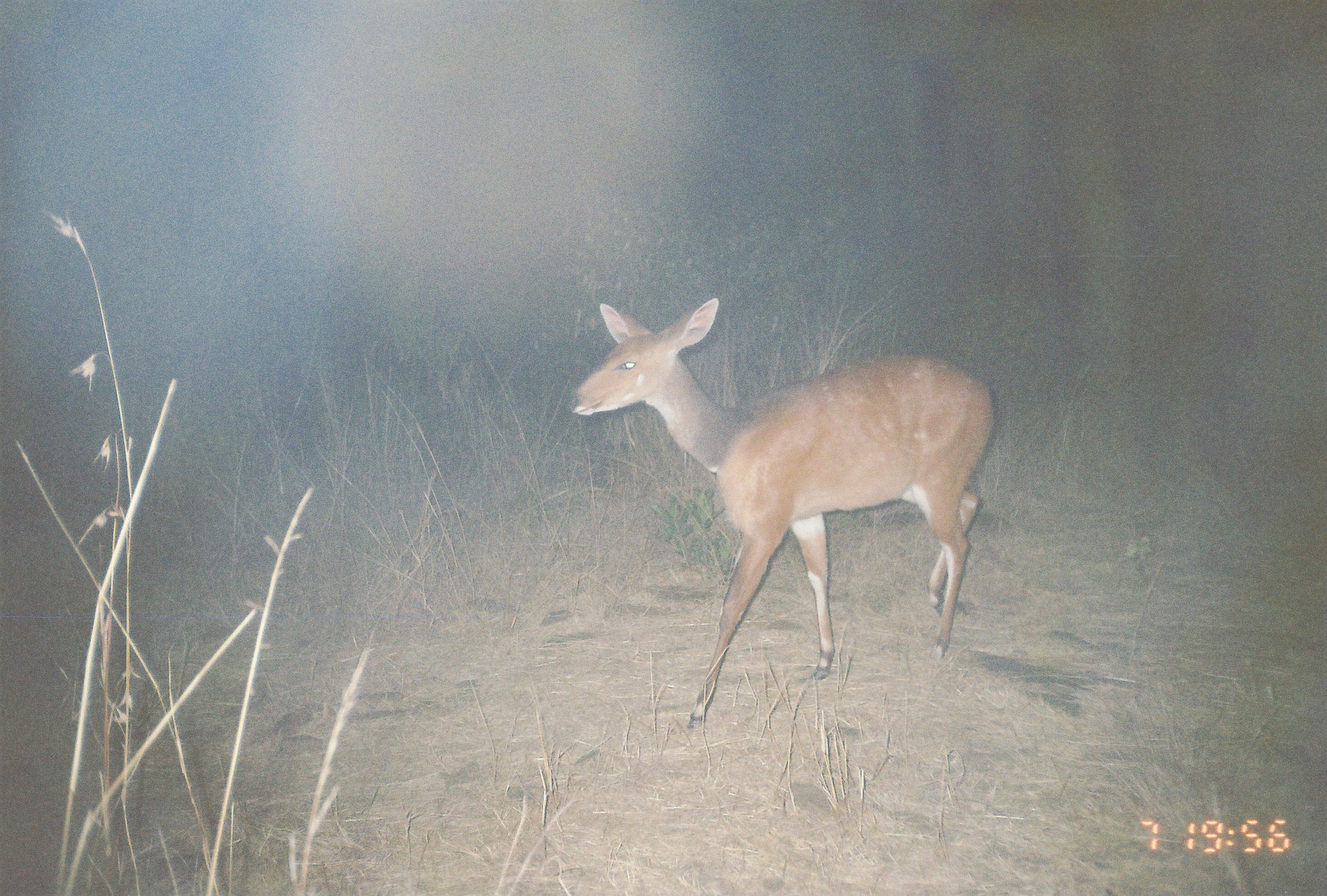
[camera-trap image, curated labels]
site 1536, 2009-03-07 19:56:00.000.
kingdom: Animalia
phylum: Chordata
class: Mammalia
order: Artiodactyla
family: Bovidae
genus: Tragelaphus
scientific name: Tragelaphus scriptus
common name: bushbuck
Tragelaphus scriptus (bushbuck), count 1.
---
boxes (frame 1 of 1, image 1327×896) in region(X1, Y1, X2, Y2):
tragelaphus scriptus: region(562, 298, 996, 730)